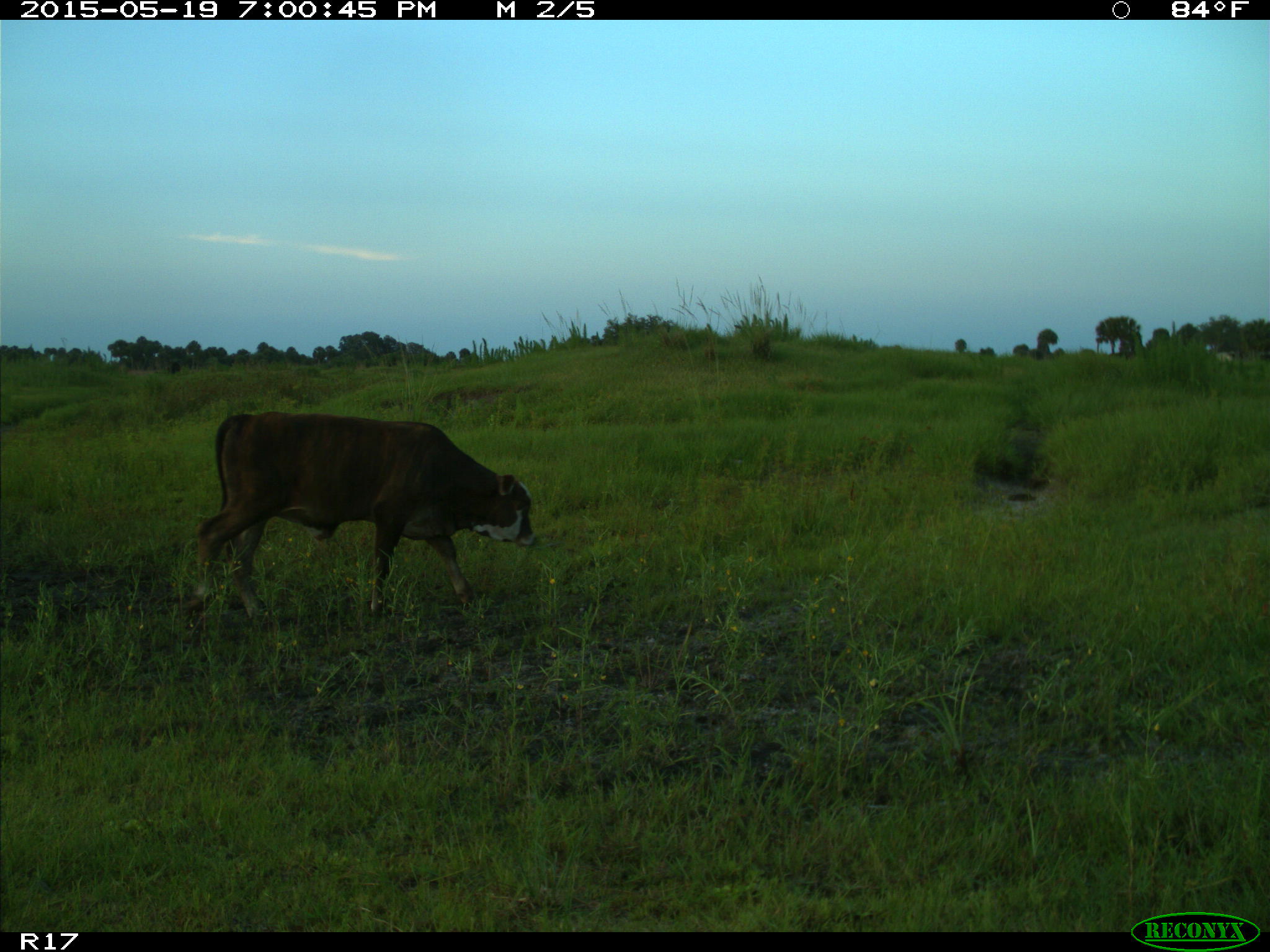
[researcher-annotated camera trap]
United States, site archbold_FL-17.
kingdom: Animalia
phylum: Chordata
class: Mammalia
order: Artiodactyla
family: Bovidae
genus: Bos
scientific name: Bos taurus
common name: domestic cow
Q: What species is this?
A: Bos taurus (domestic cow).